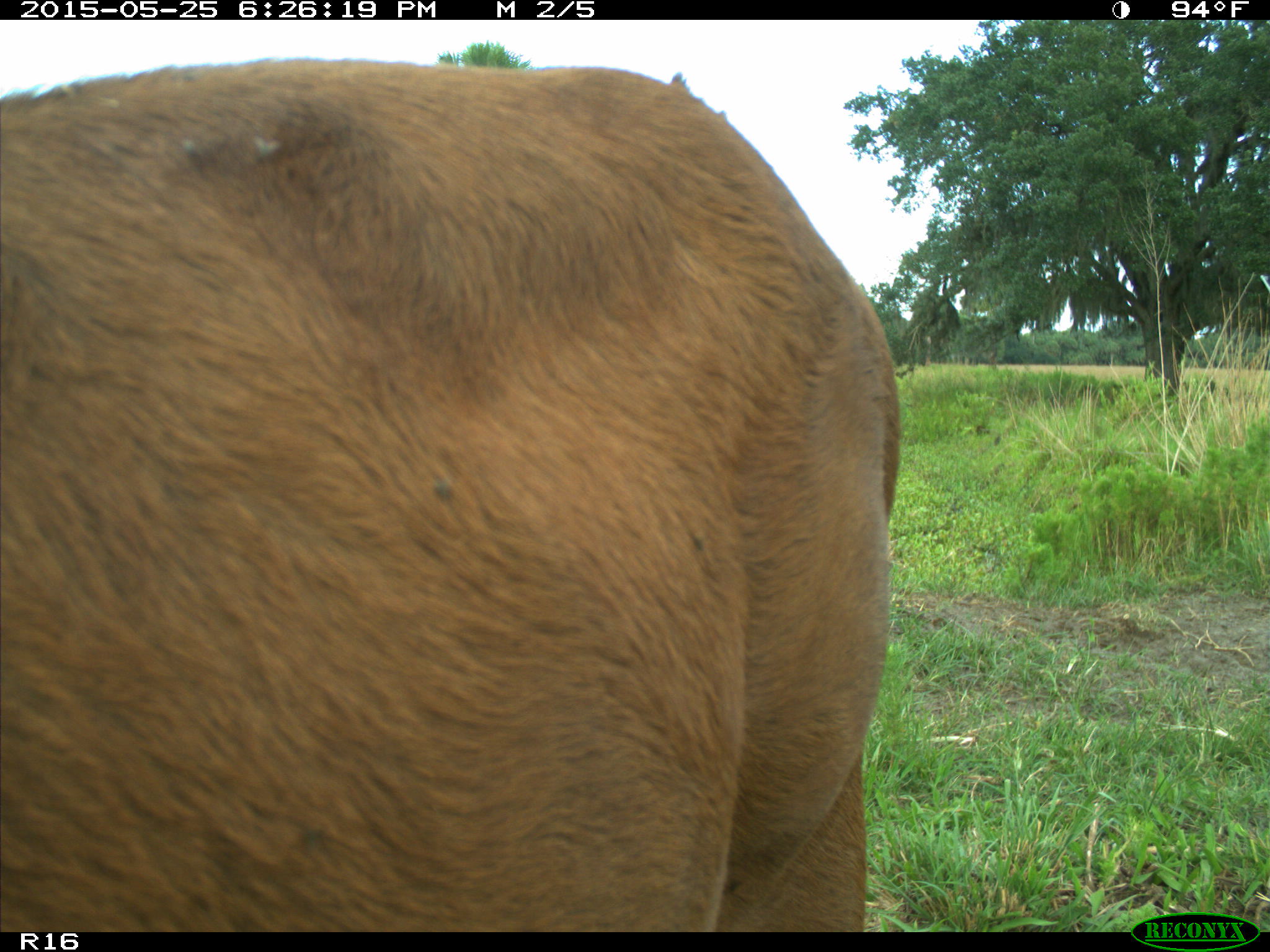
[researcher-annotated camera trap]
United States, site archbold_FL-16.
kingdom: Animalia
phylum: Chordata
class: Mammalia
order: Artiodactyla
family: Bovidae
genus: Bos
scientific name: Bos taurus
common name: domestic cow